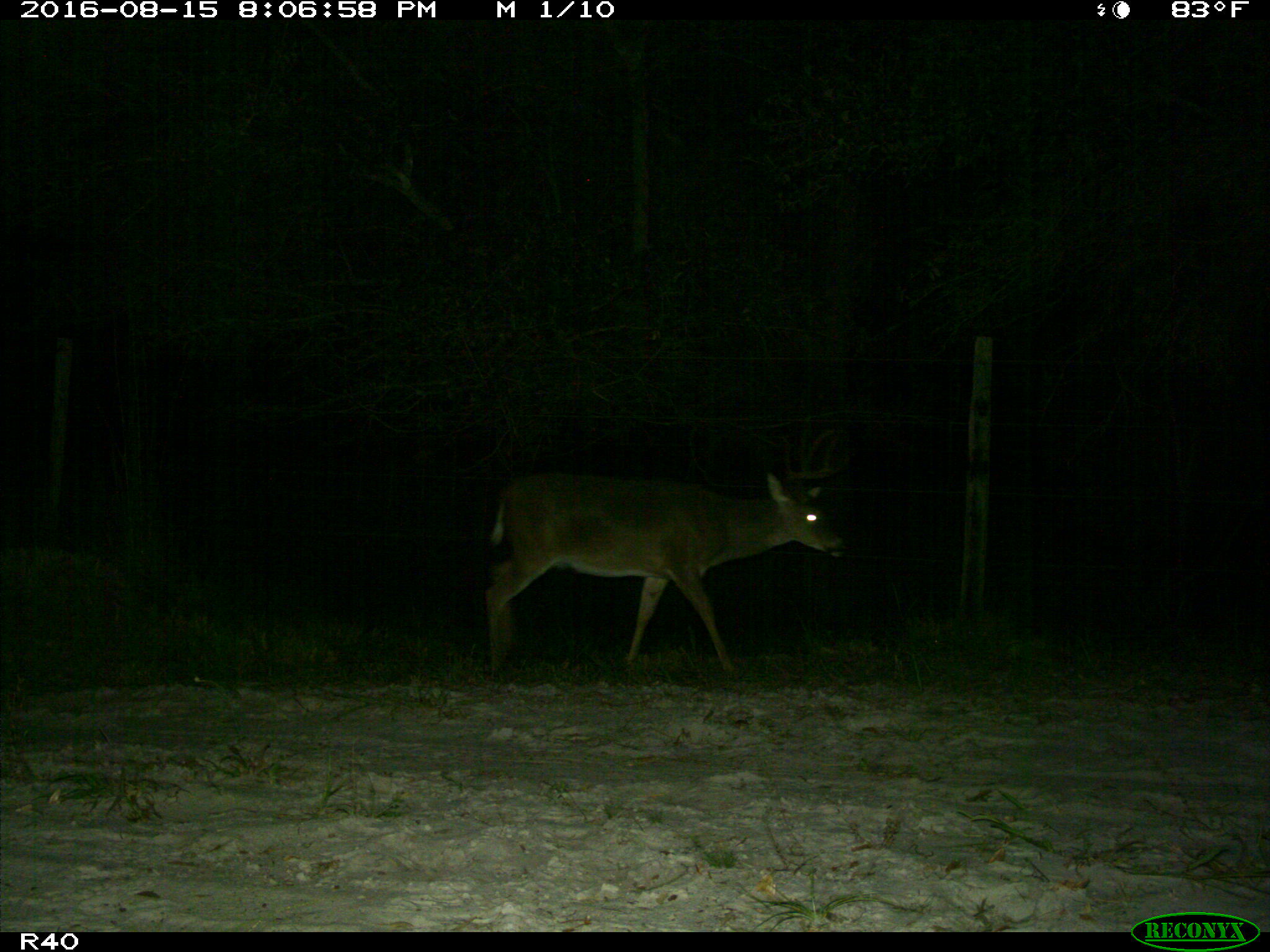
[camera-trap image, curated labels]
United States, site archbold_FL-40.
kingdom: Animalia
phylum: Chordata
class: Mammalia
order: Artiodactyla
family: Cervidae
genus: Odocoileus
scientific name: Odocoileus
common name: deer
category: unidentified deer